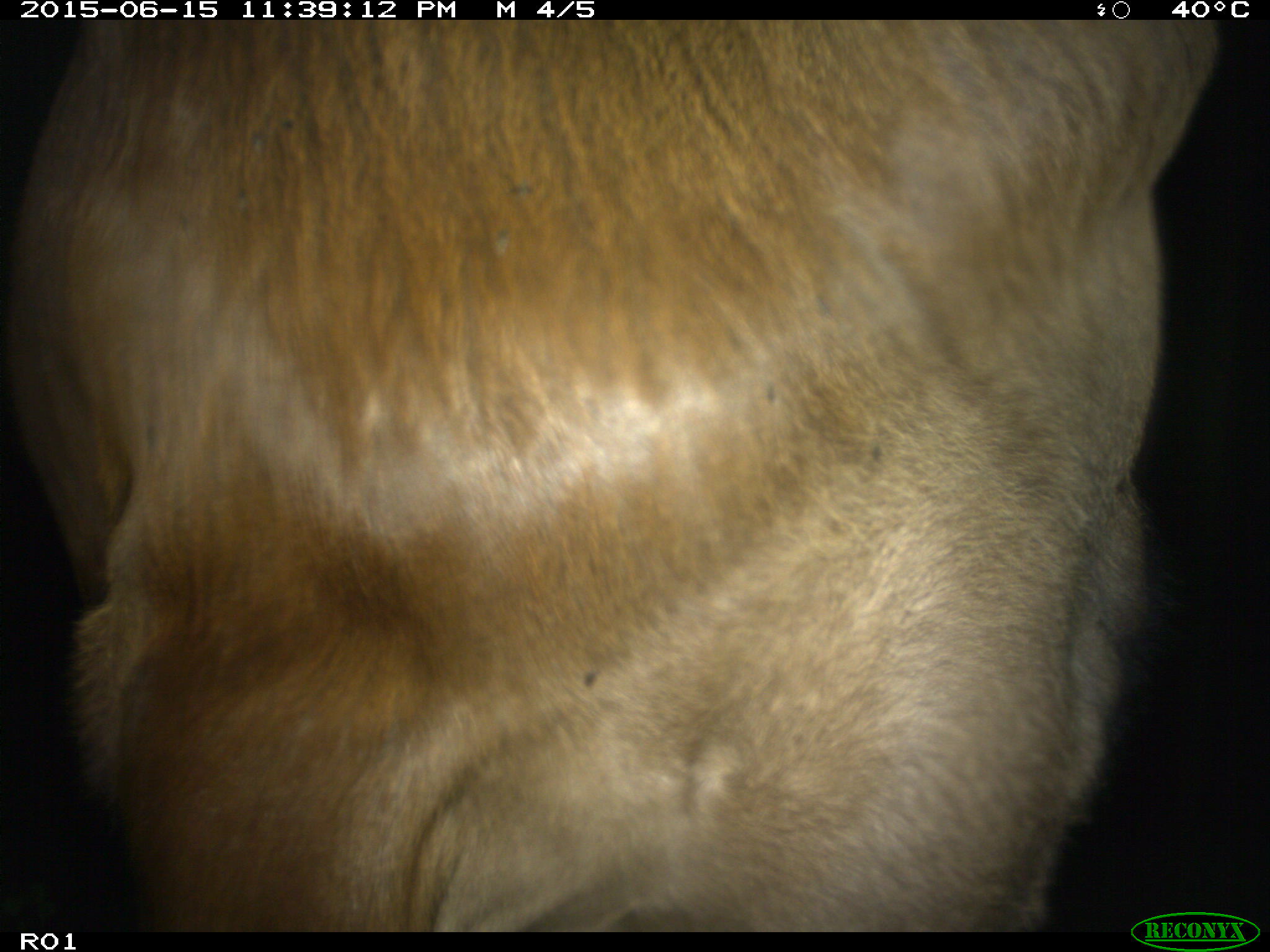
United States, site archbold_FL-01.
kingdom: Animalia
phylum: Chordata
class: Mammalia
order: Artiodactyla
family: Bovidae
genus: Bos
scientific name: Bos taurus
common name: domestic cow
Bos taurus (domestic cow).